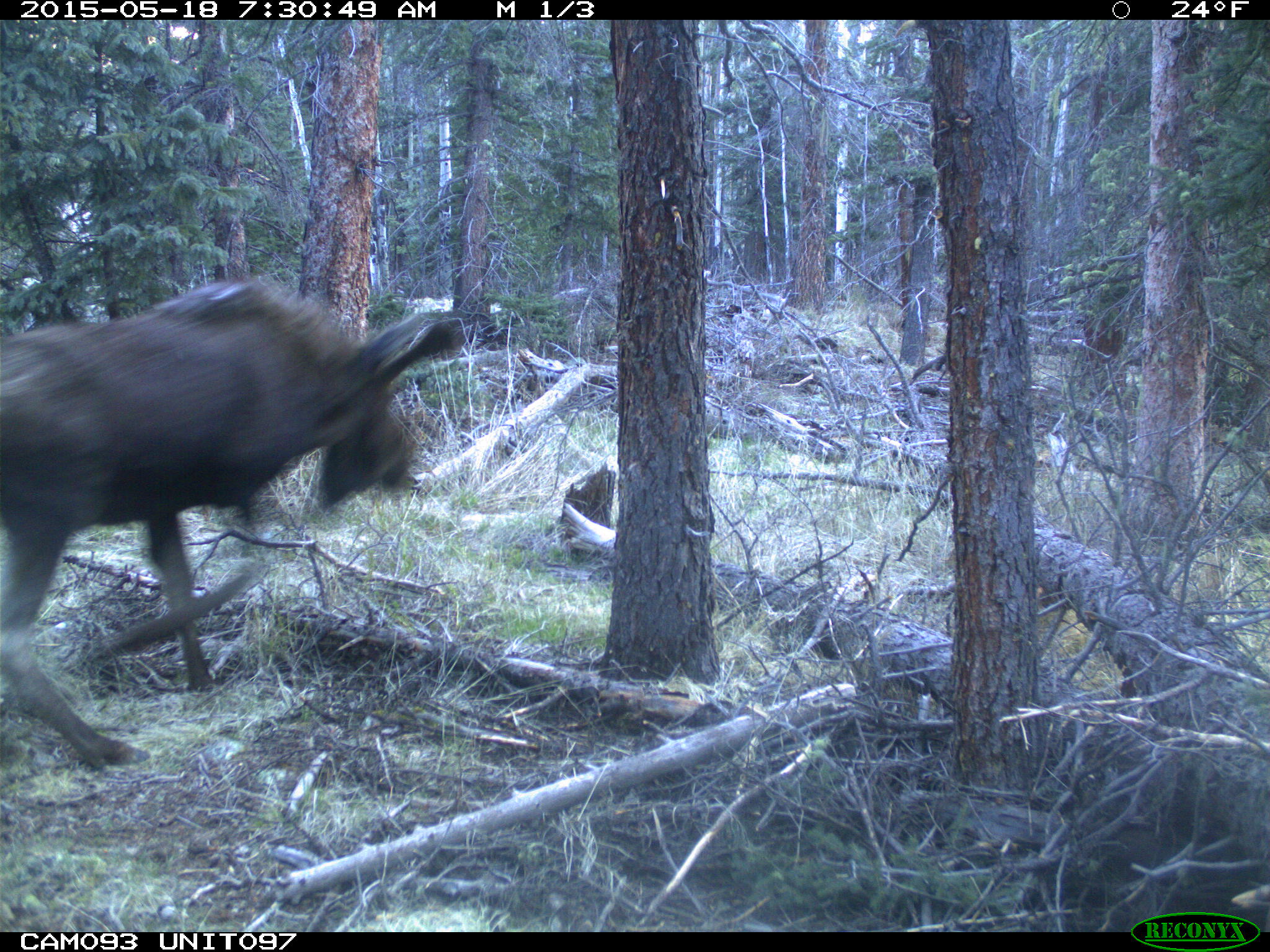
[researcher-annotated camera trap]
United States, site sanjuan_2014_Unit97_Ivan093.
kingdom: Animalia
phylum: Chordata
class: Mammalia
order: Artiodactyla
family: Cervidae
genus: Alces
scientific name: Alces alces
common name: moose